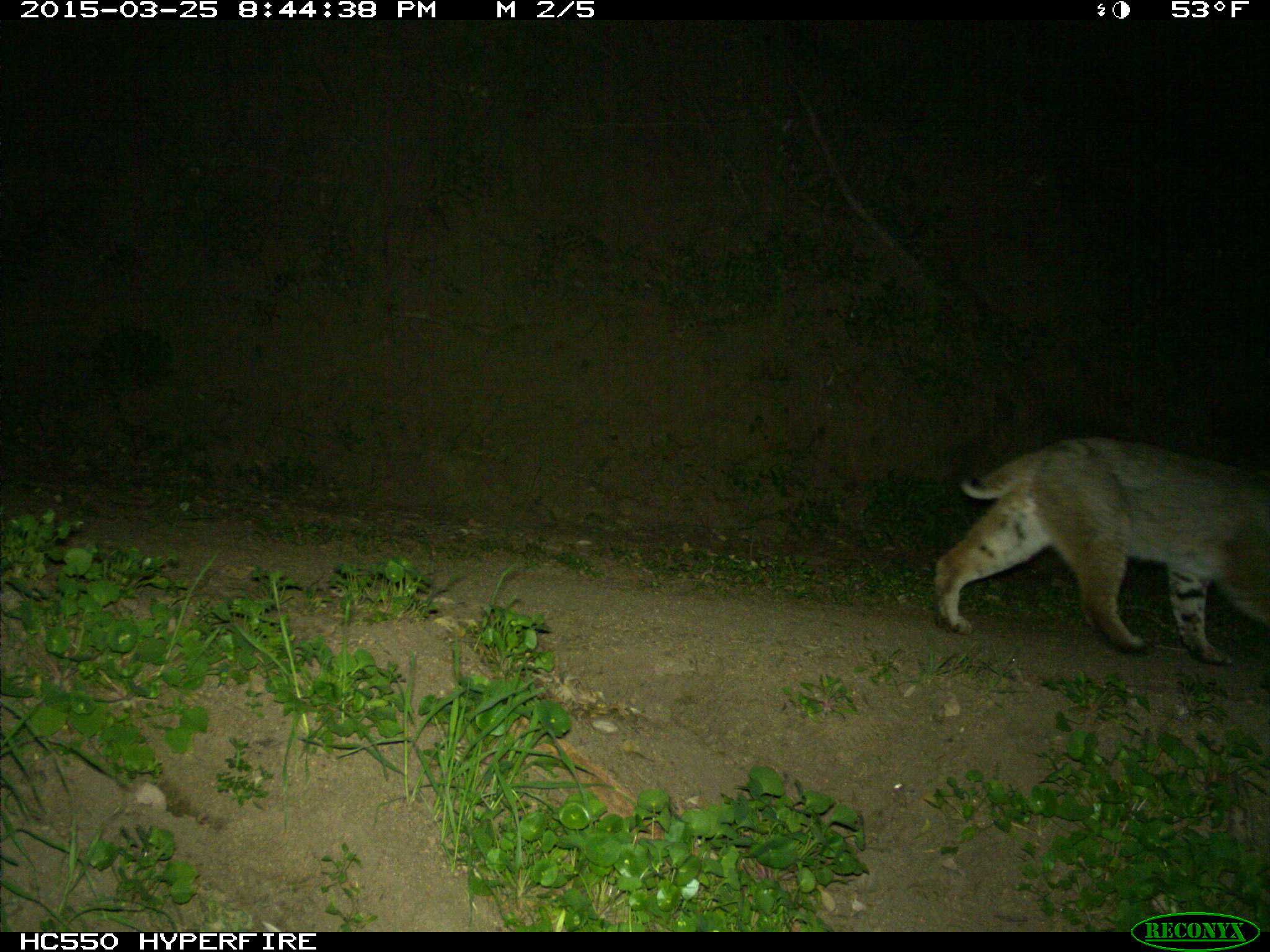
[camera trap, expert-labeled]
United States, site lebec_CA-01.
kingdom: Animalia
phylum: Chordata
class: Mammalia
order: Carnivora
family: Felidae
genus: Lynx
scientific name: Lynx rufus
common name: bobcat